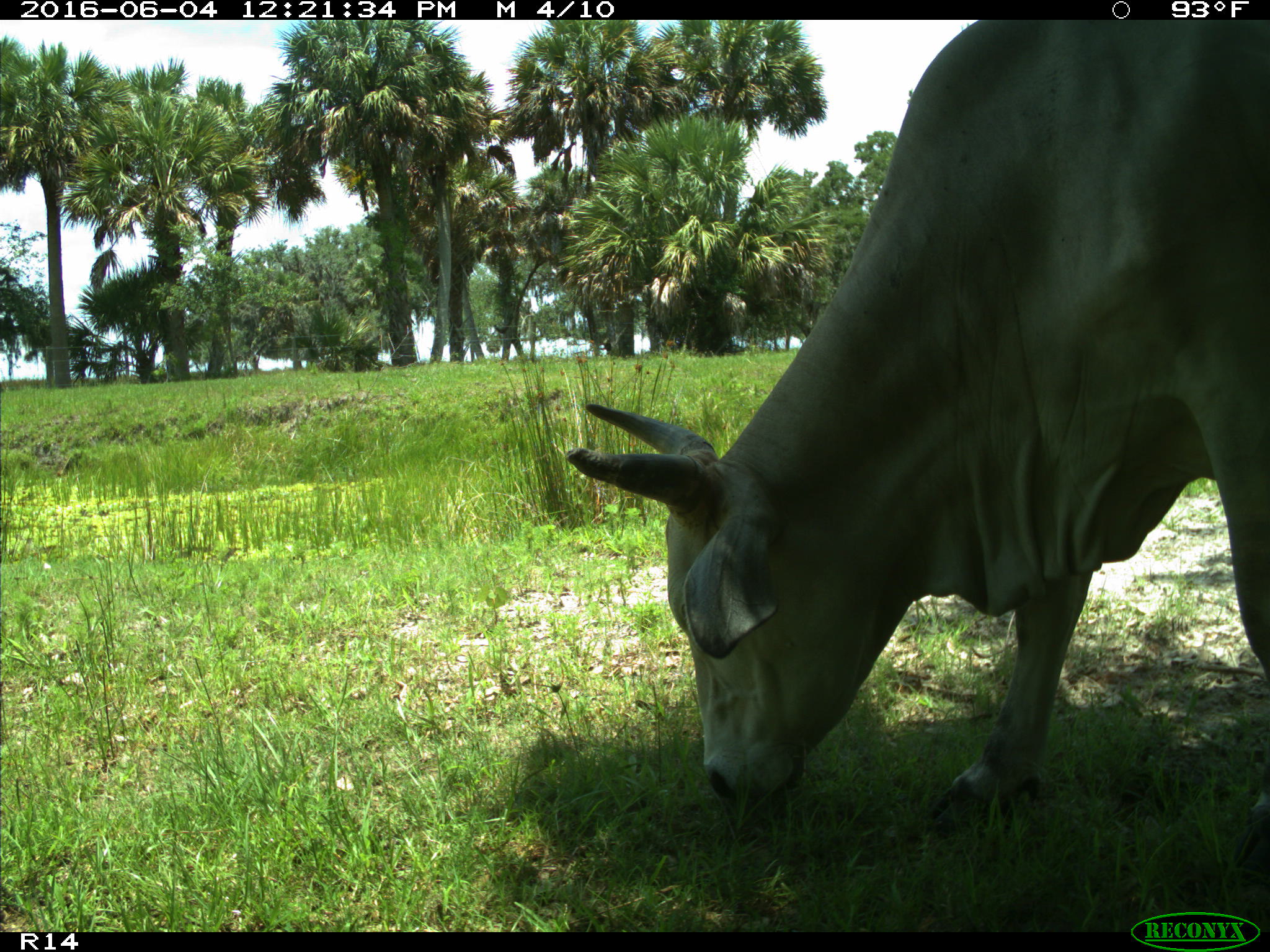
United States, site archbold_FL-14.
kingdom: Animalia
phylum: Chordata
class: Mammalia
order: Artiodactyla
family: Bovidae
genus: Bos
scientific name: Bos taurus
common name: domestic cow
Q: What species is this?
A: Bos taurus (domestic cow).